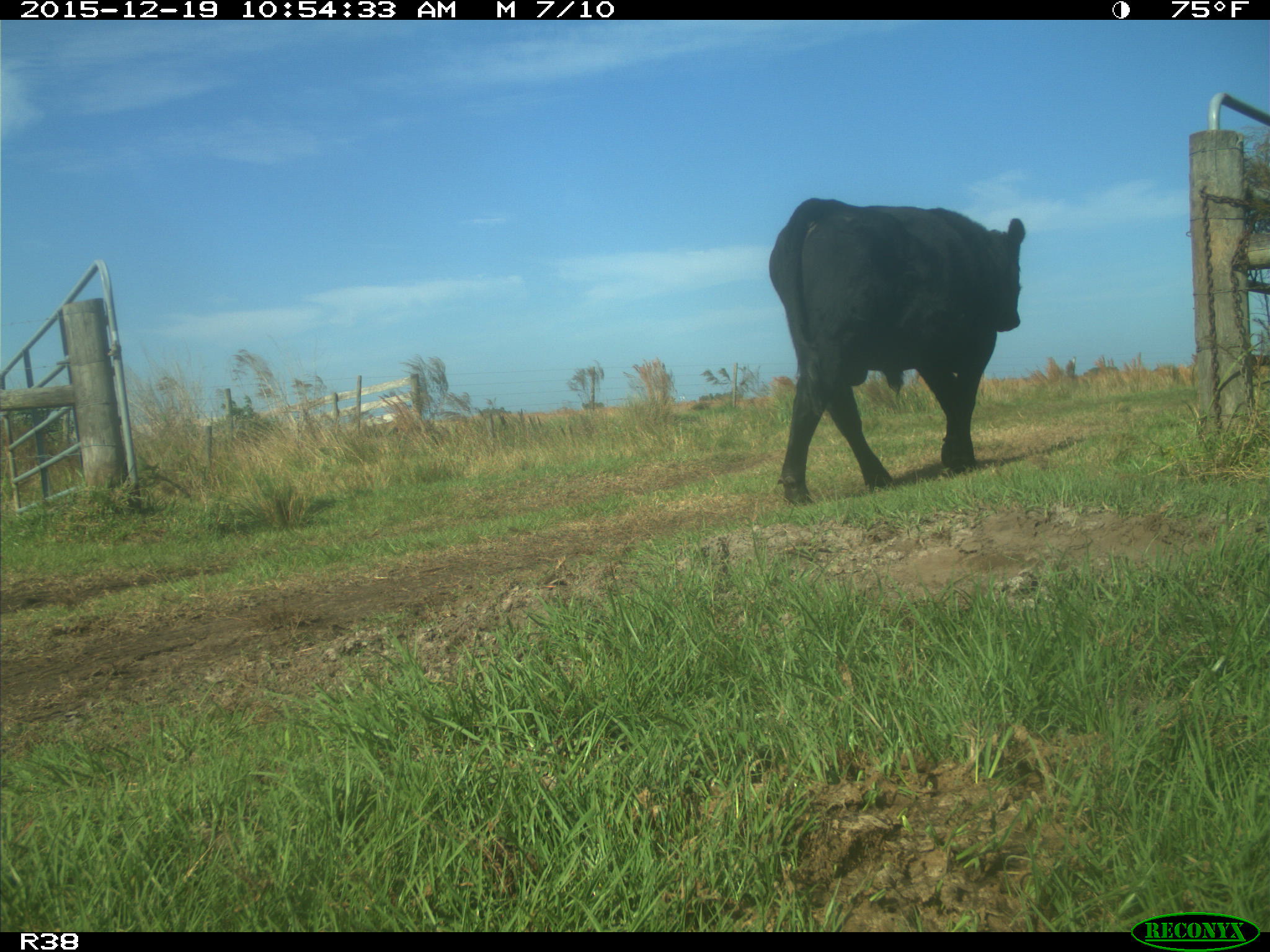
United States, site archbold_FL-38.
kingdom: Animalia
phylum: Chordata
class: Mammalia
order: Artiodactyla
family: Bovidae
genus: Bos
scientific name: Bos taurus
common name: domestic cow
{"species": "Bos taurus (domestic cow)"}